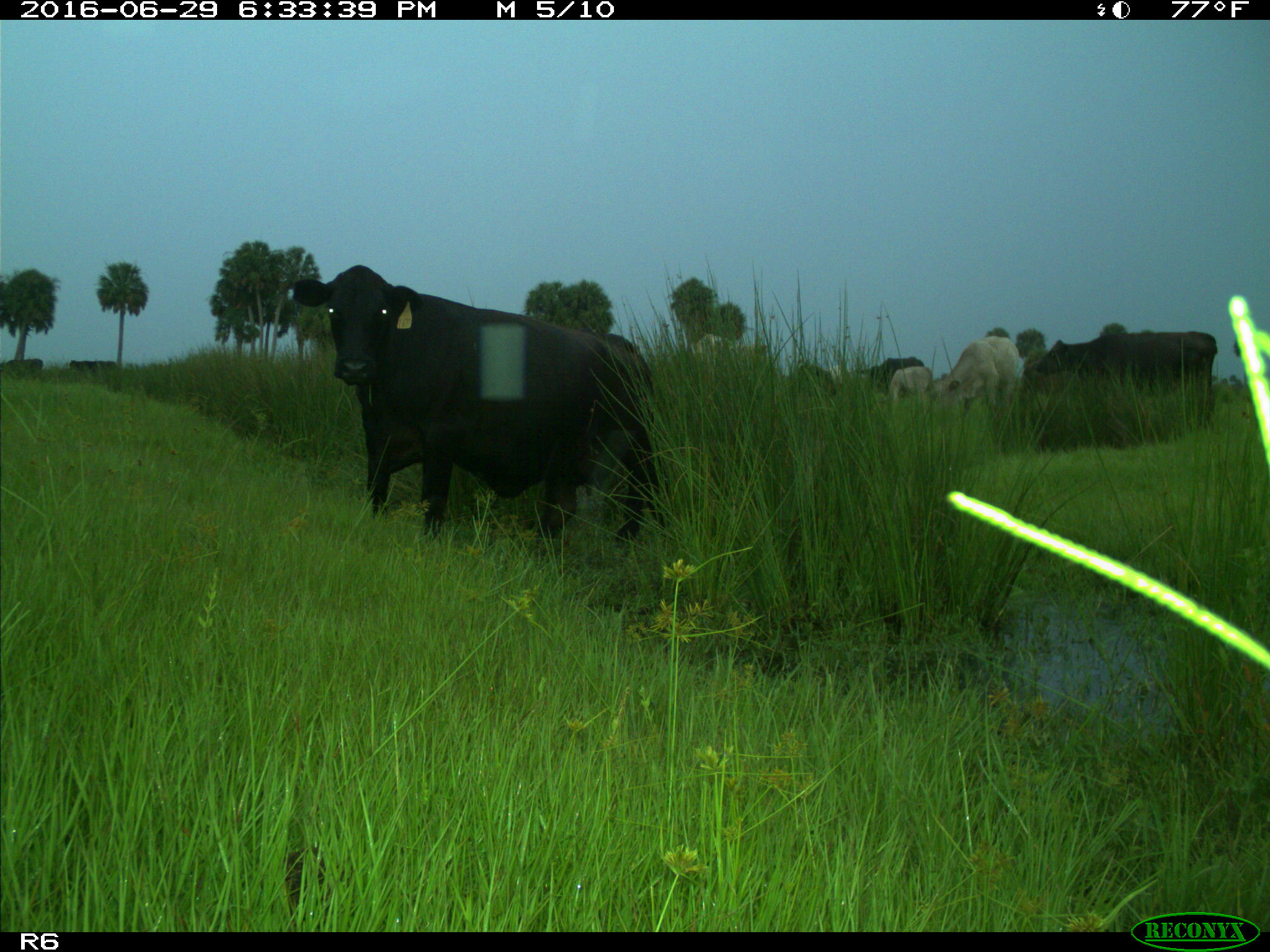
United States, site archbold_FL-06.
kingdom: Animalia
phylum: Chordata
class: Mammalia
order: Artiodactyla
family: Bovidae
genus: Bos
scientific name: Bos taurus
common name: domestic cow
Bos taurus (domestic cow).